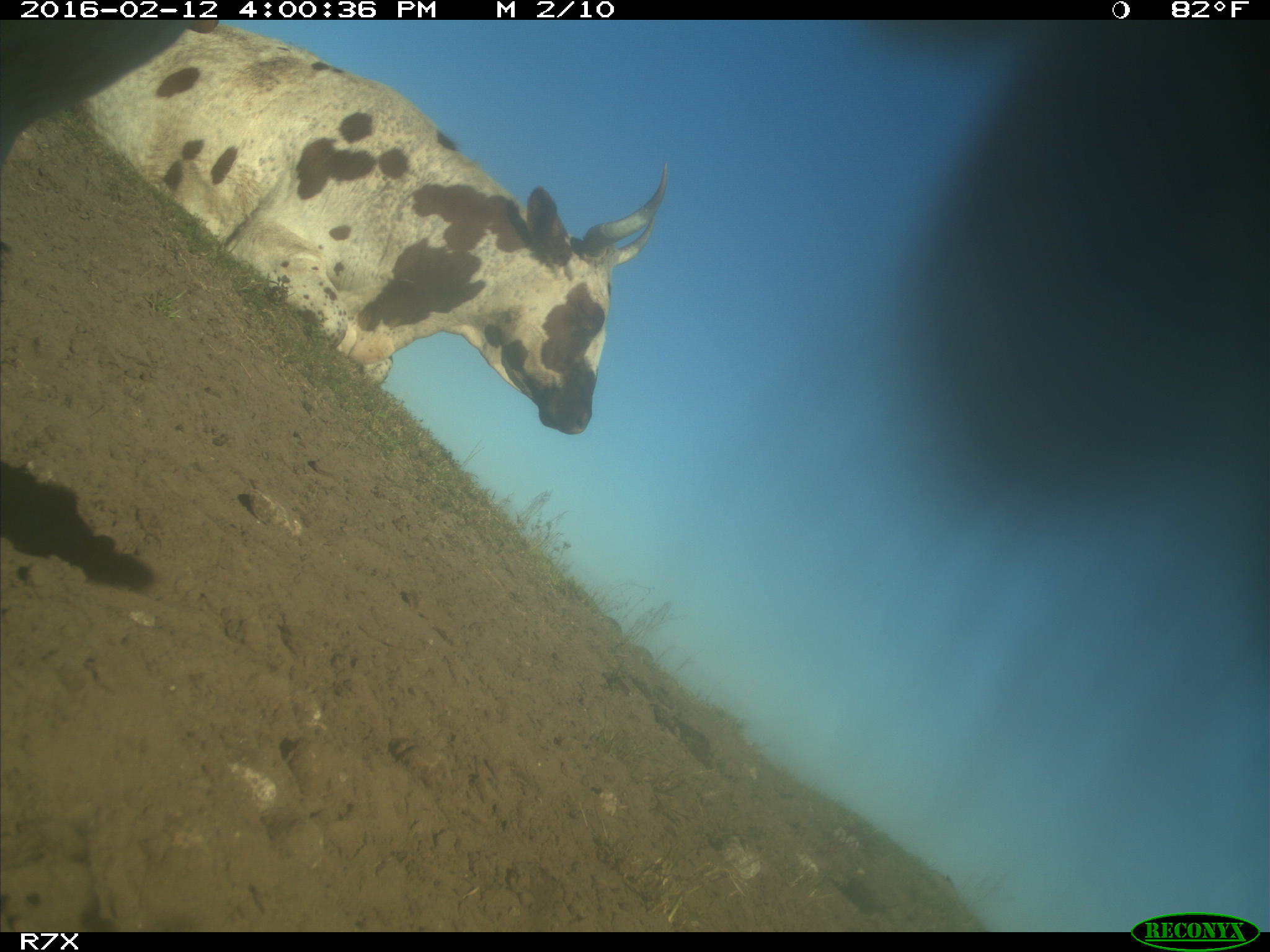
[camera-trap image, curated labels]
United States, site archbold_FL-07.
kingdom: Animalia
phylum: Chordata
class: Mammalia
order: Artiodactyla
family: Bovidae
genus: Bos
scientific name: Bos taurus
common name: domestic cow